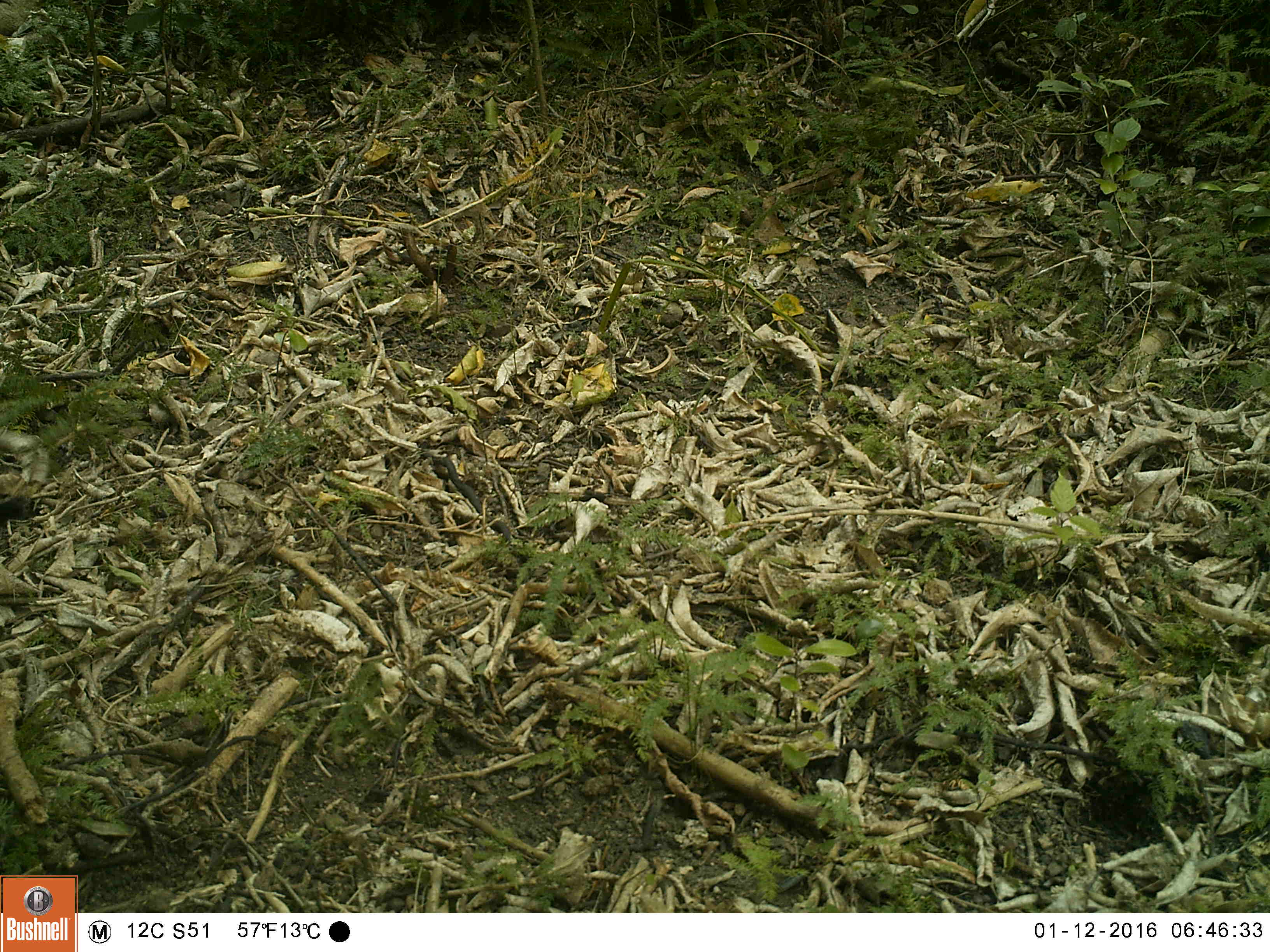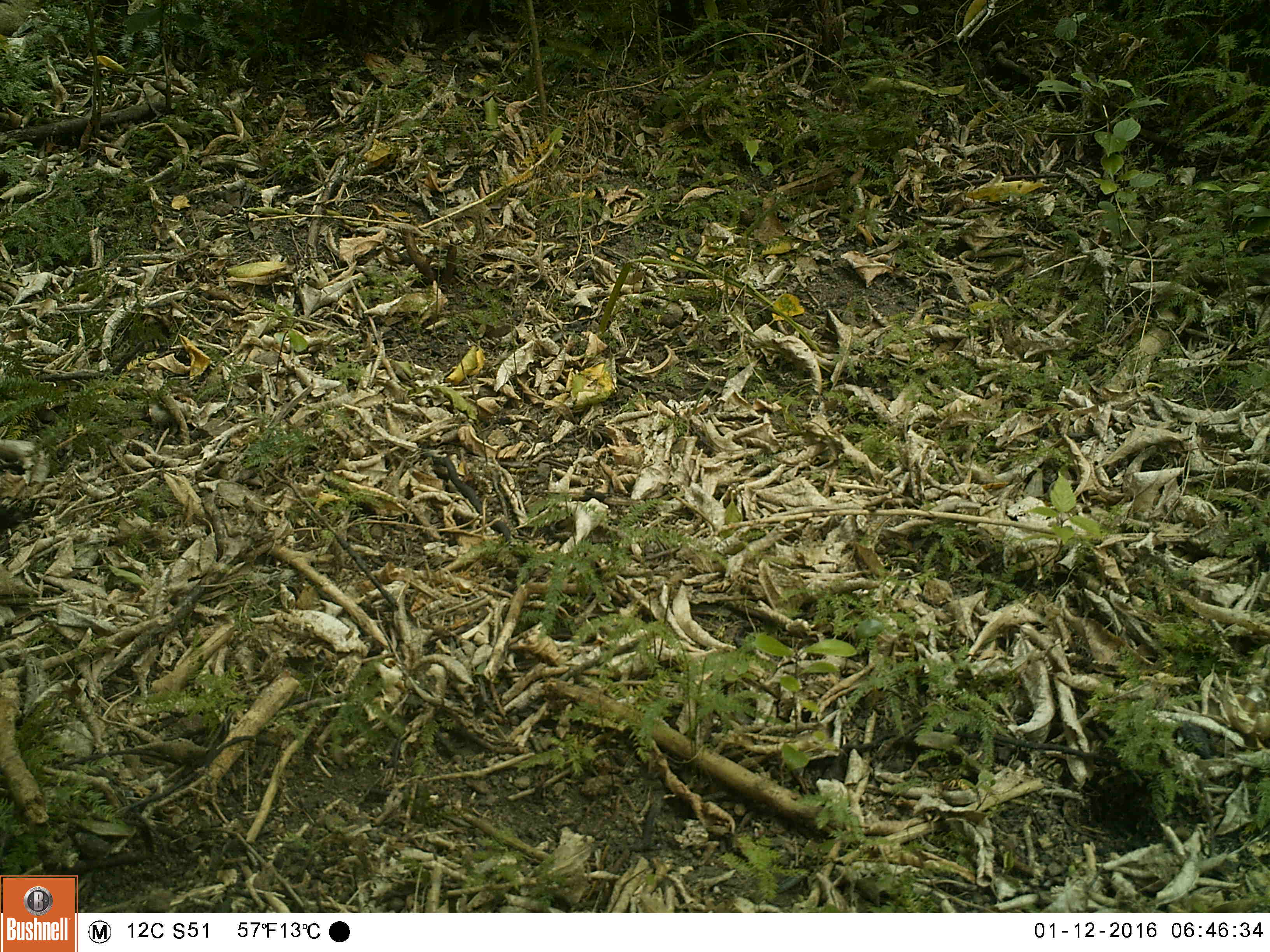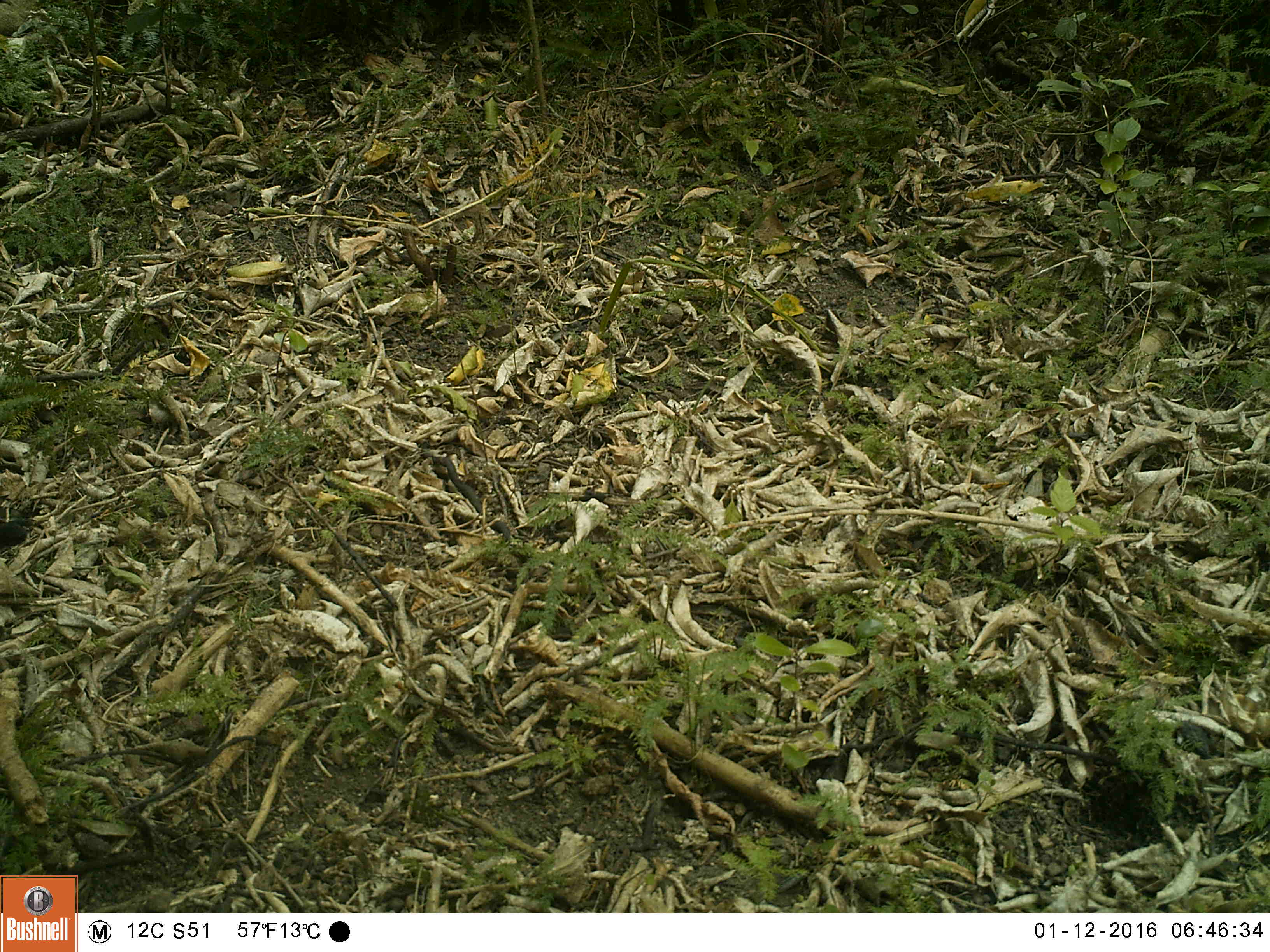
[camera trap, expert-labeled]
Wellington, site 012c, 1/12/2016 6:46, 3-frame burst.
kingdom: Animalia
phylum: Chordata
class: Aves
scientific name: Aves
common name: bird